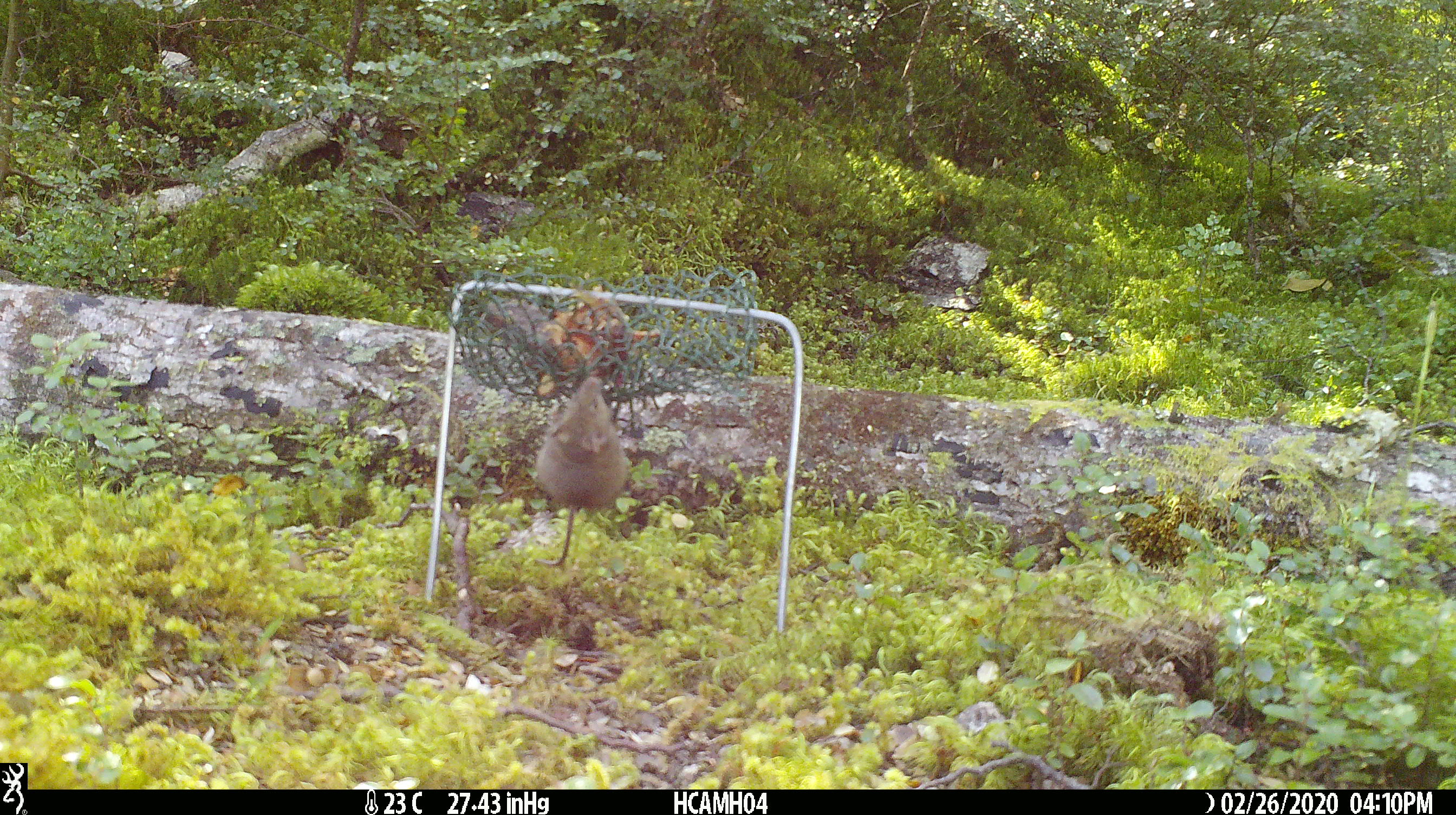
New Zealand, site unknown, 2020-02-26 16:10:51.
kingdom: Animalia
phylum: Chordata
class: Mammalia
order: Rodentia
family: Muridae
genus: Mus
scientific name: Mus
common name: mouse